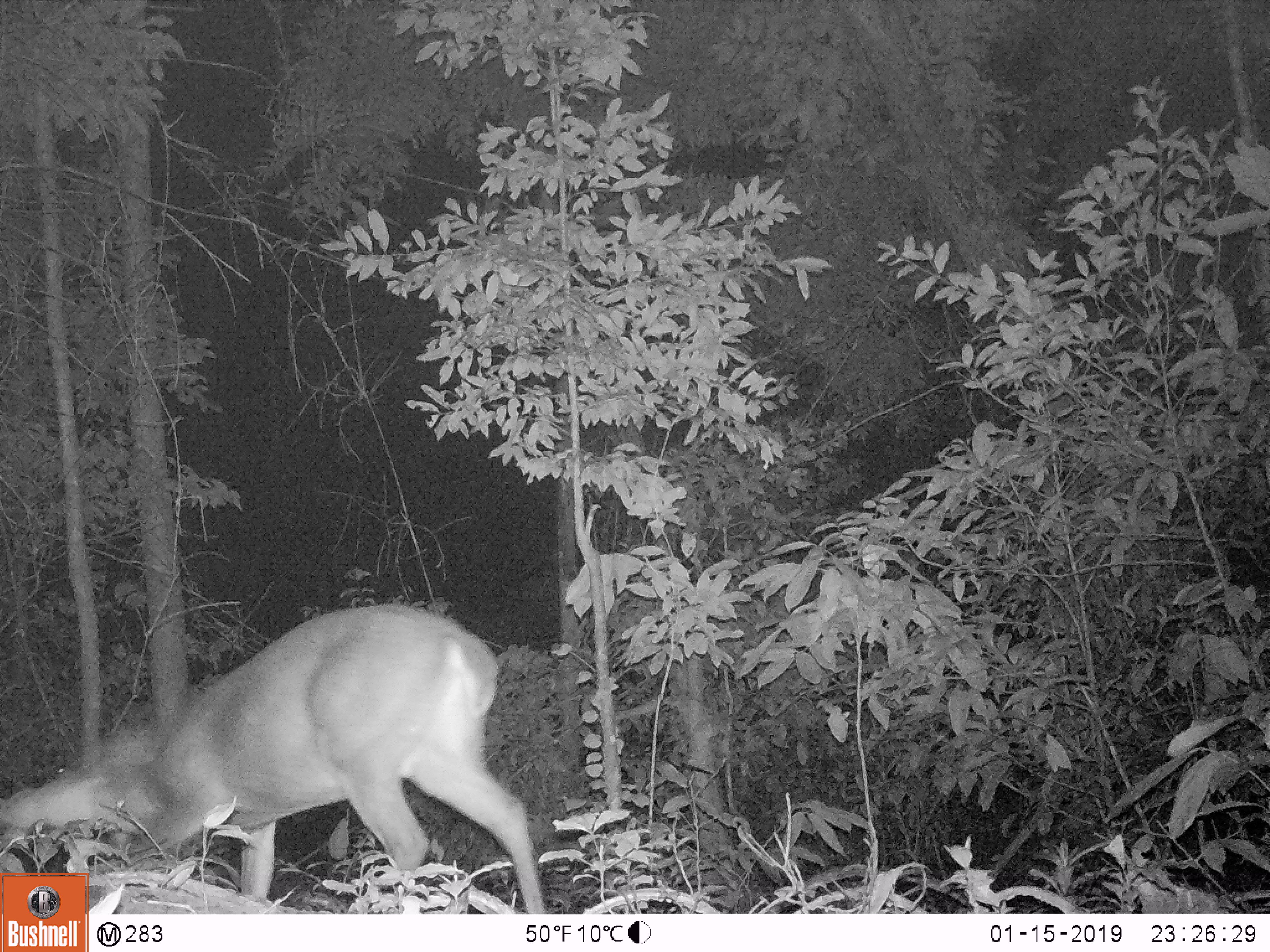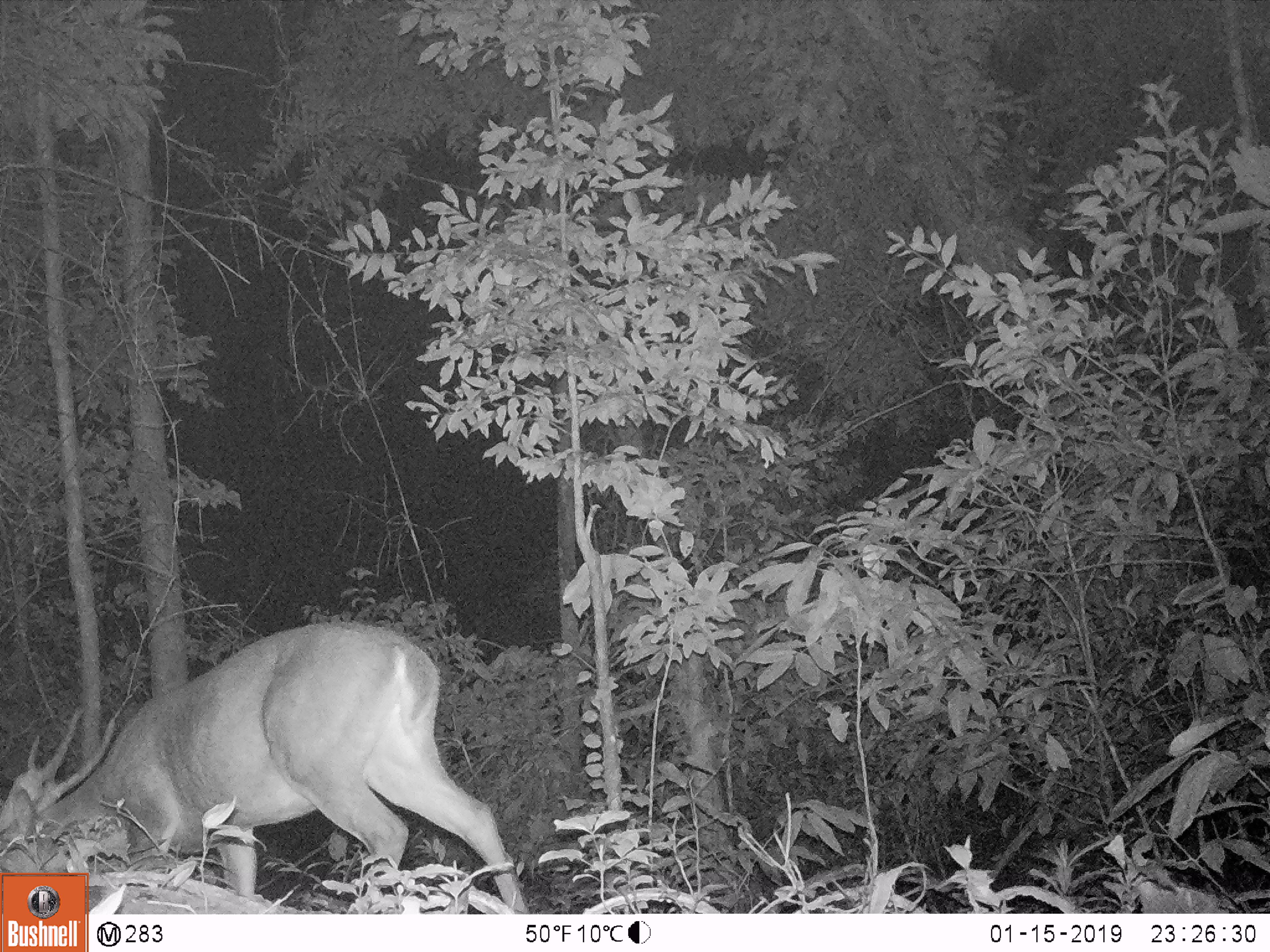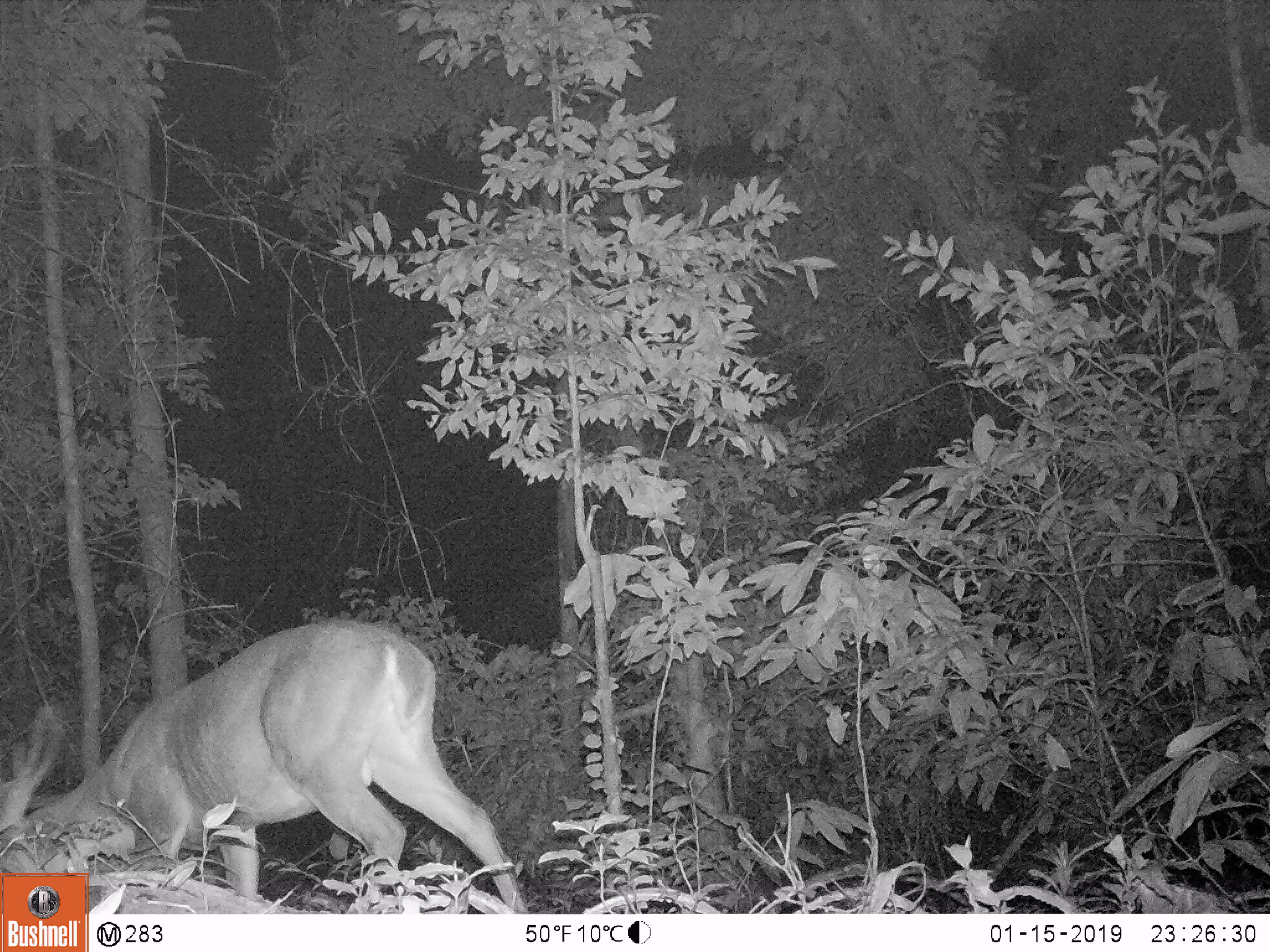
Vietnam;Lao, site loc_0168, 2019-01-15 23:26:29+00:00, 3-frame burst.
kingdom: Animalia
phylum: Chordata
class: Mammalia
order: Artiodactyla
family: Cervidae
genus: Muntiacus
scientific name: Muntiacus vuquangensis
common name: large-antlered muntjac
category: large antlered muntjac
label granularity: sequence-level